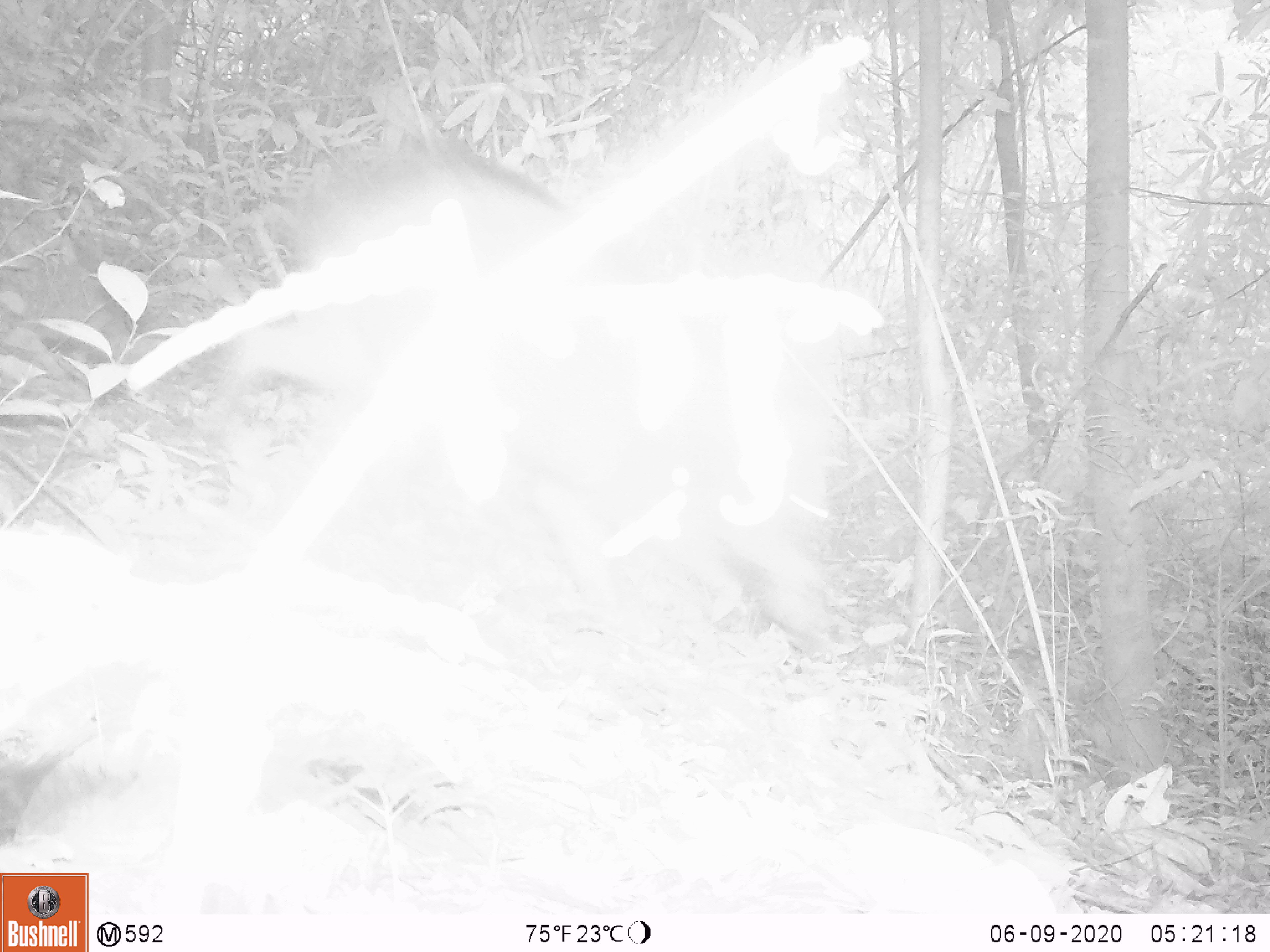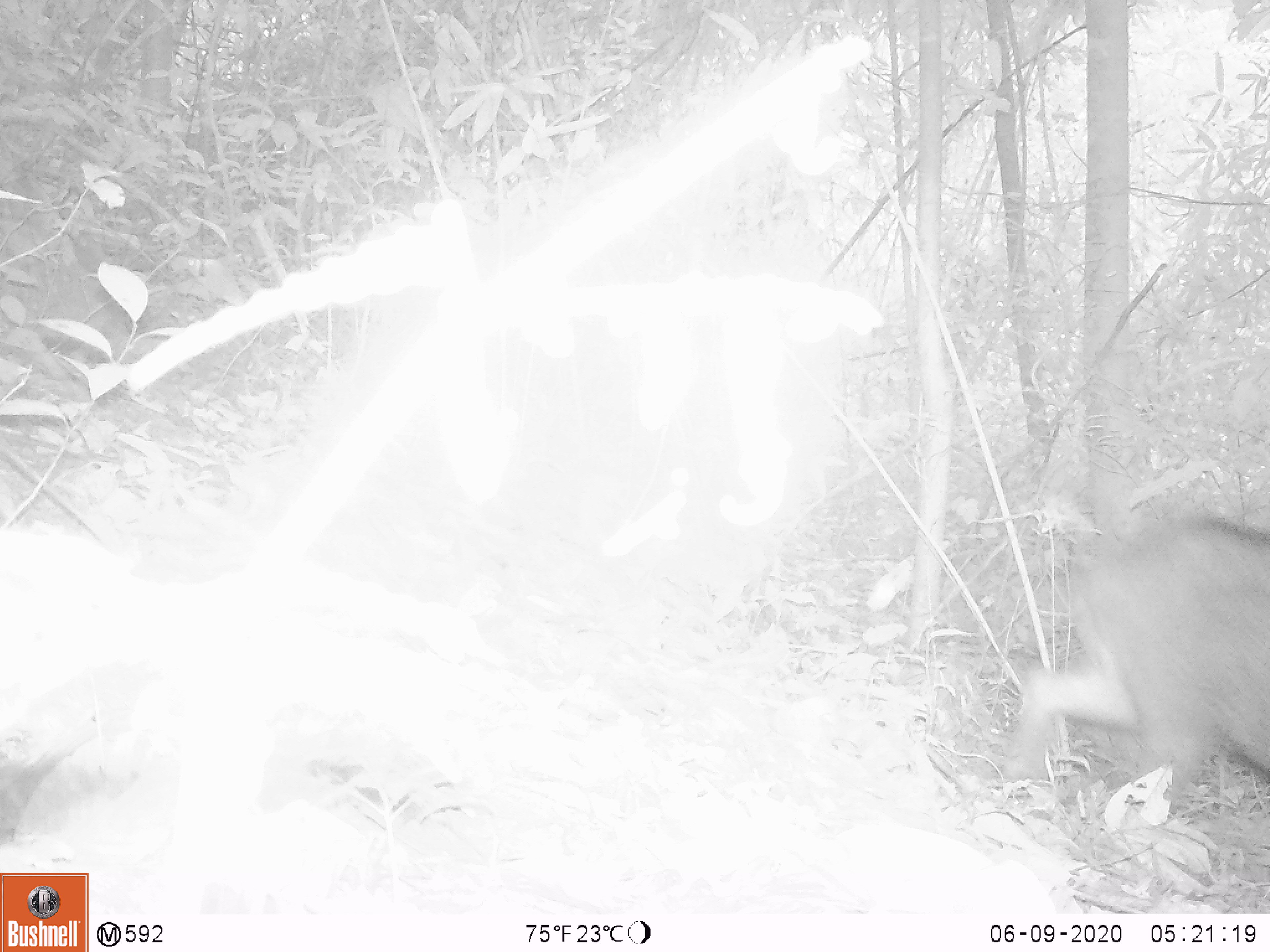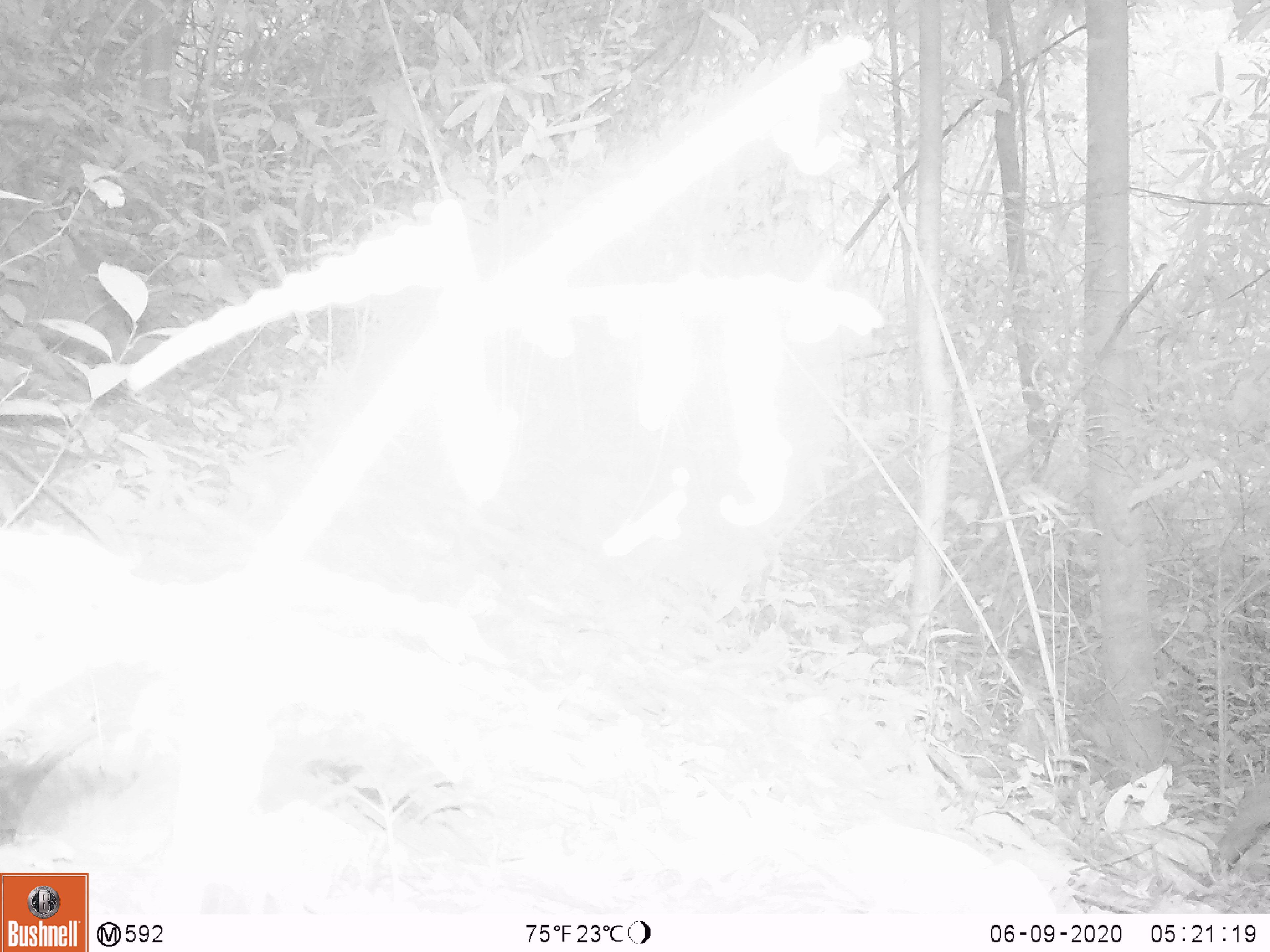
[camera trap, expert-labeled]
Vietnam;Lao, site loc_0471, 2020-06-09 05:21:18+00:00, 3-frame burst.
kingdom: Animalia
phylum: Chordata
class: Mammalia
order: Artiodactyla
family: Suidae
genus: Sus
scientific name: Sus scrofa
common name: eurasian wild pig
Eurasian wild pig (Sus scrofa). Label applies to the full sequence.